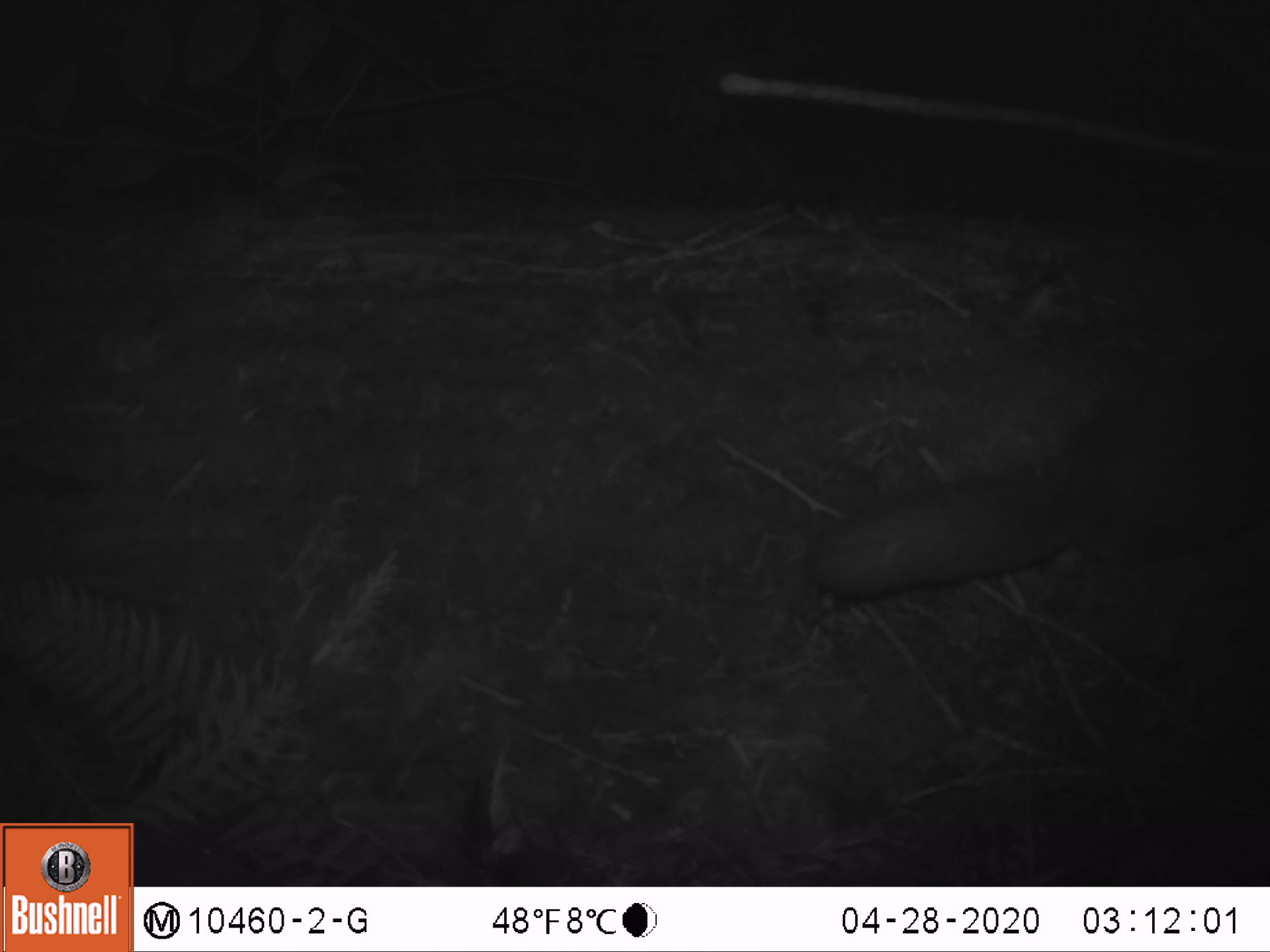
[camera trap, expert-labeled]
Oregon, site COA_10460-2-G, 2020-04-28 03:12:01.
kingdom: Animalia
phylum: Chordata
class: Mammalia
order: Rodentia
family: Sciuridae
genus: Glaucomys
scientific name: Glaucomys oregonensis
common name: humboldt's flying squirrel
Humboldt's flying squirrel (Glaucomys oregonensis).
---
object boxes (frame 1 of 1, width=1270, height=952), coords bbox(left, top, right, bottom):
humboldt's flying squirrel: bbox(790, 342, 1265, 613)